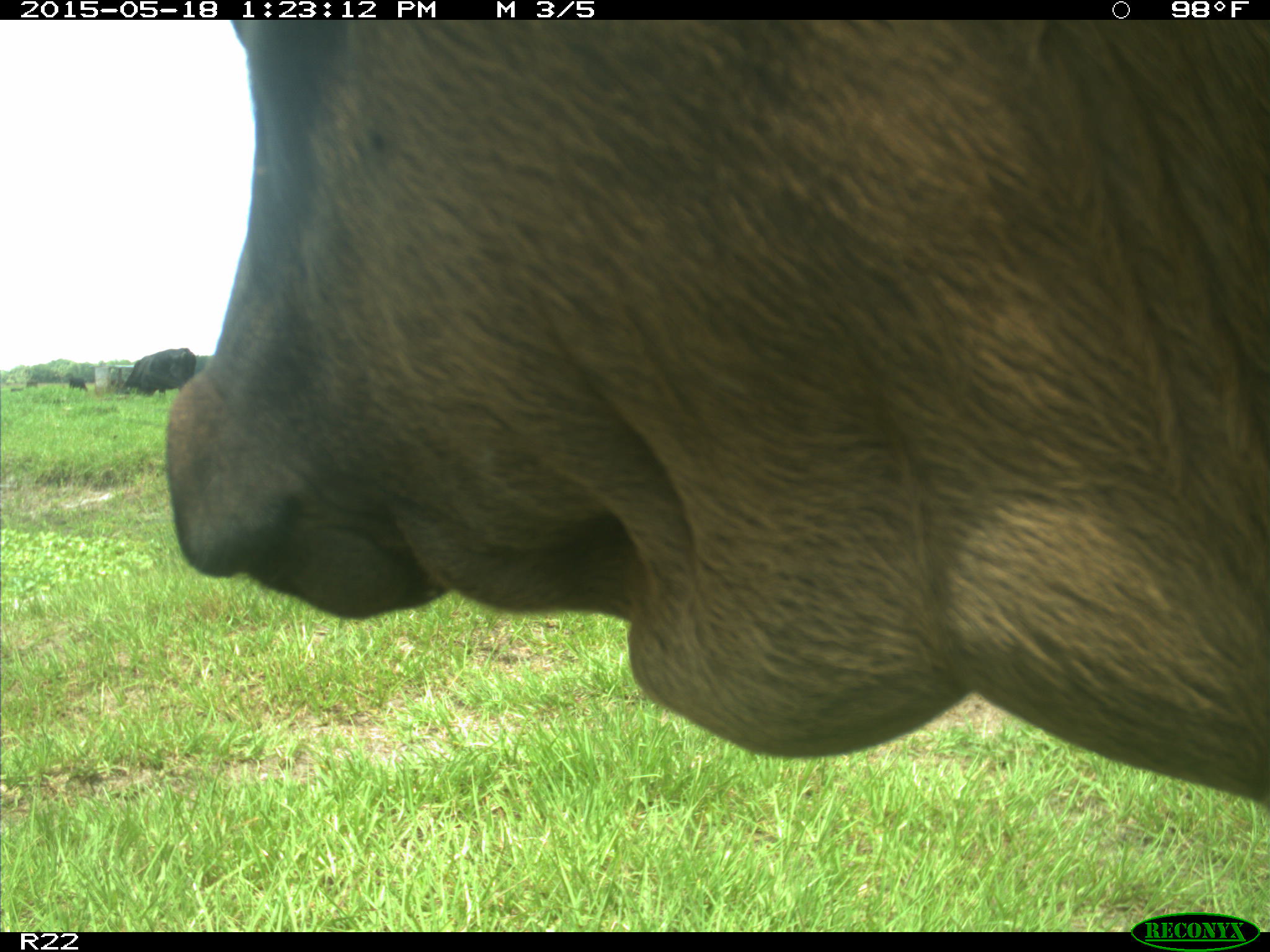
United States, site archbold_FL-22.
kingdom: Animalia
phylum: Chordata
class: Mammalia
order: Artiodactyla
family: Bovidae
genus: Bos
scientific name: Bos taurus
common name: domestic cow